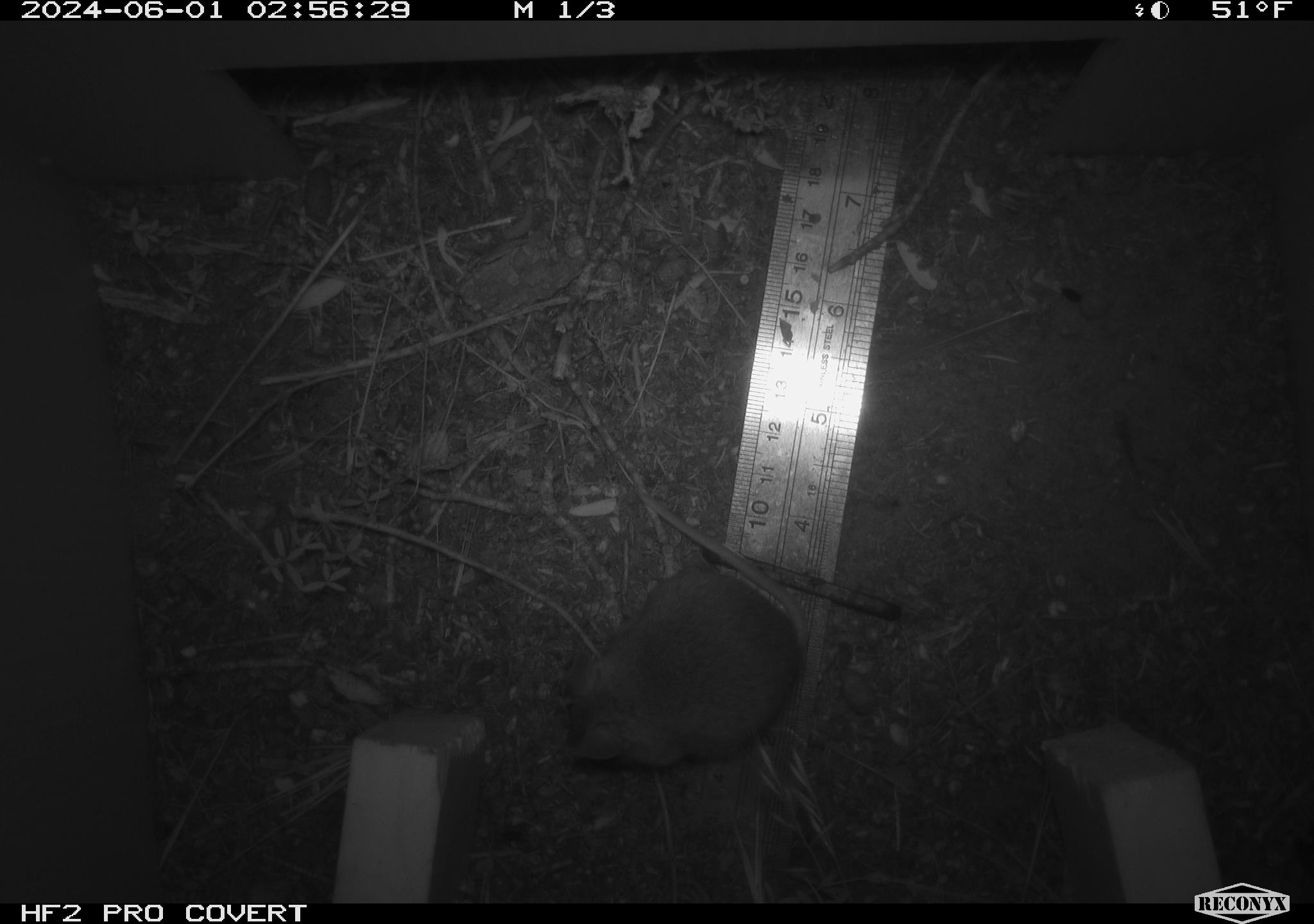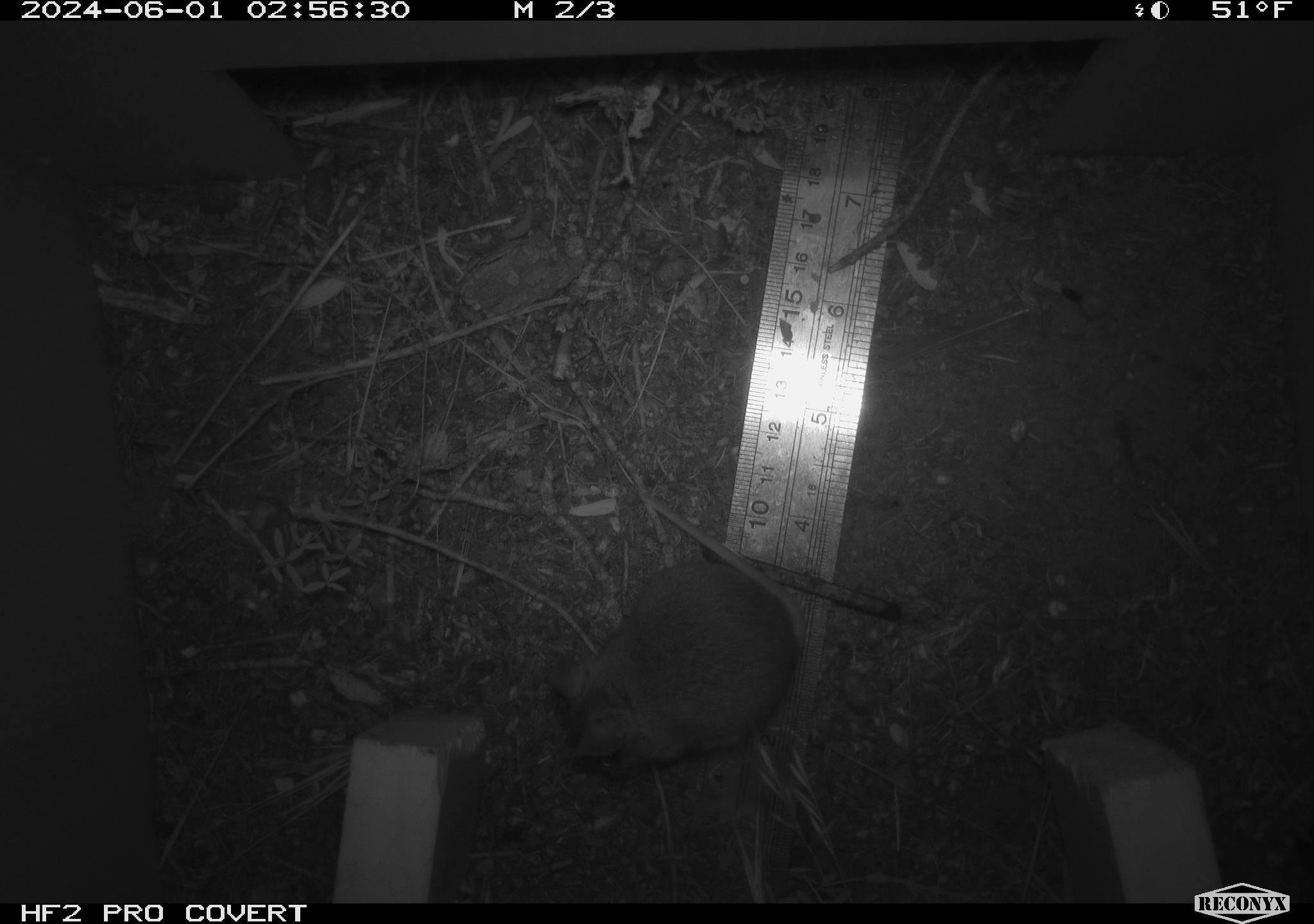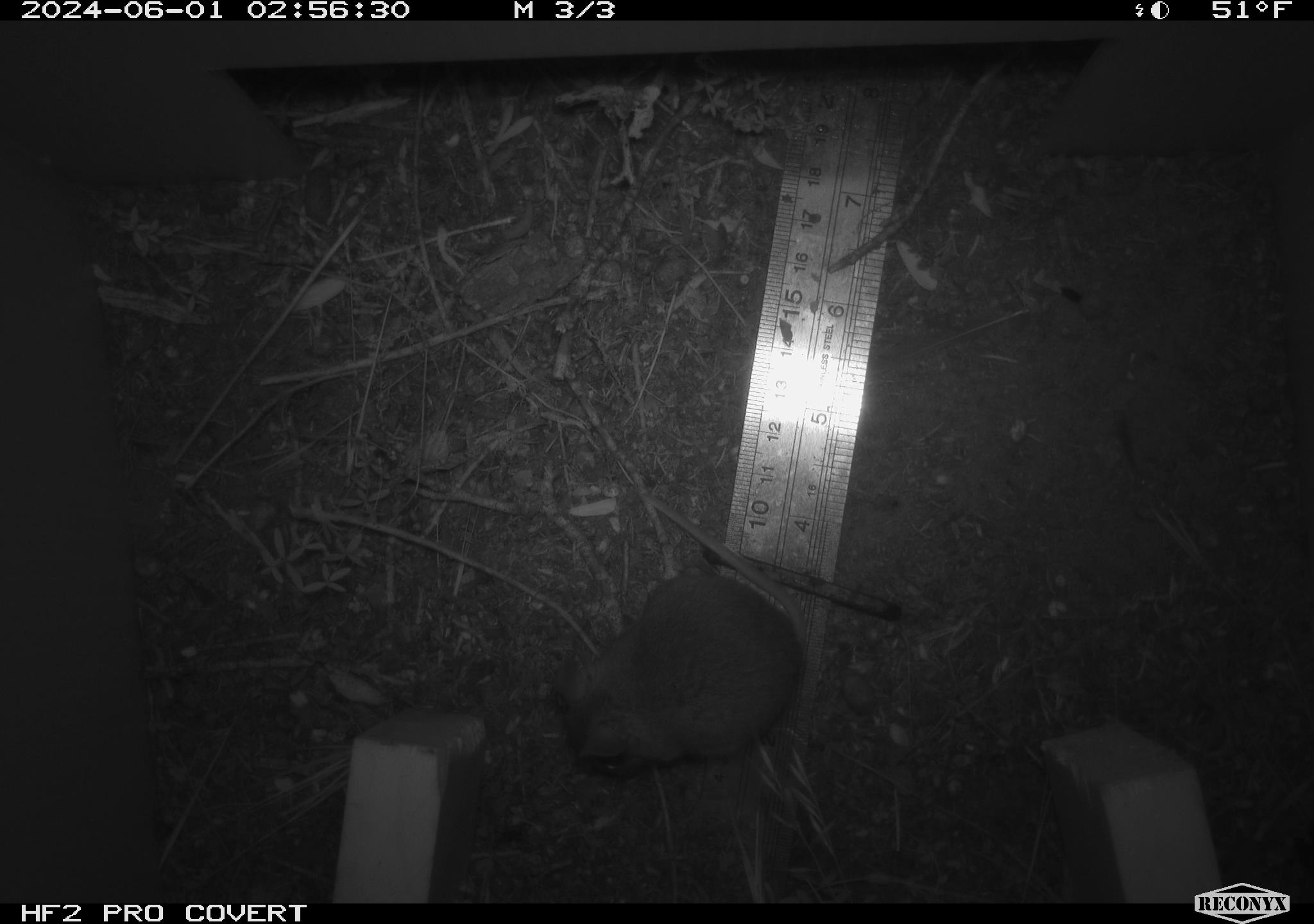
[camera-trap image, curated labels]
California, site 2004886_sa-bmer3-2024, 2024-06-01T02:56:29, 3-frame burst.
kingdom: Animalia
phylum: Chordata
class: Mammalia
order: Rodentia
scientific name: Rodentia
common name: mouse species